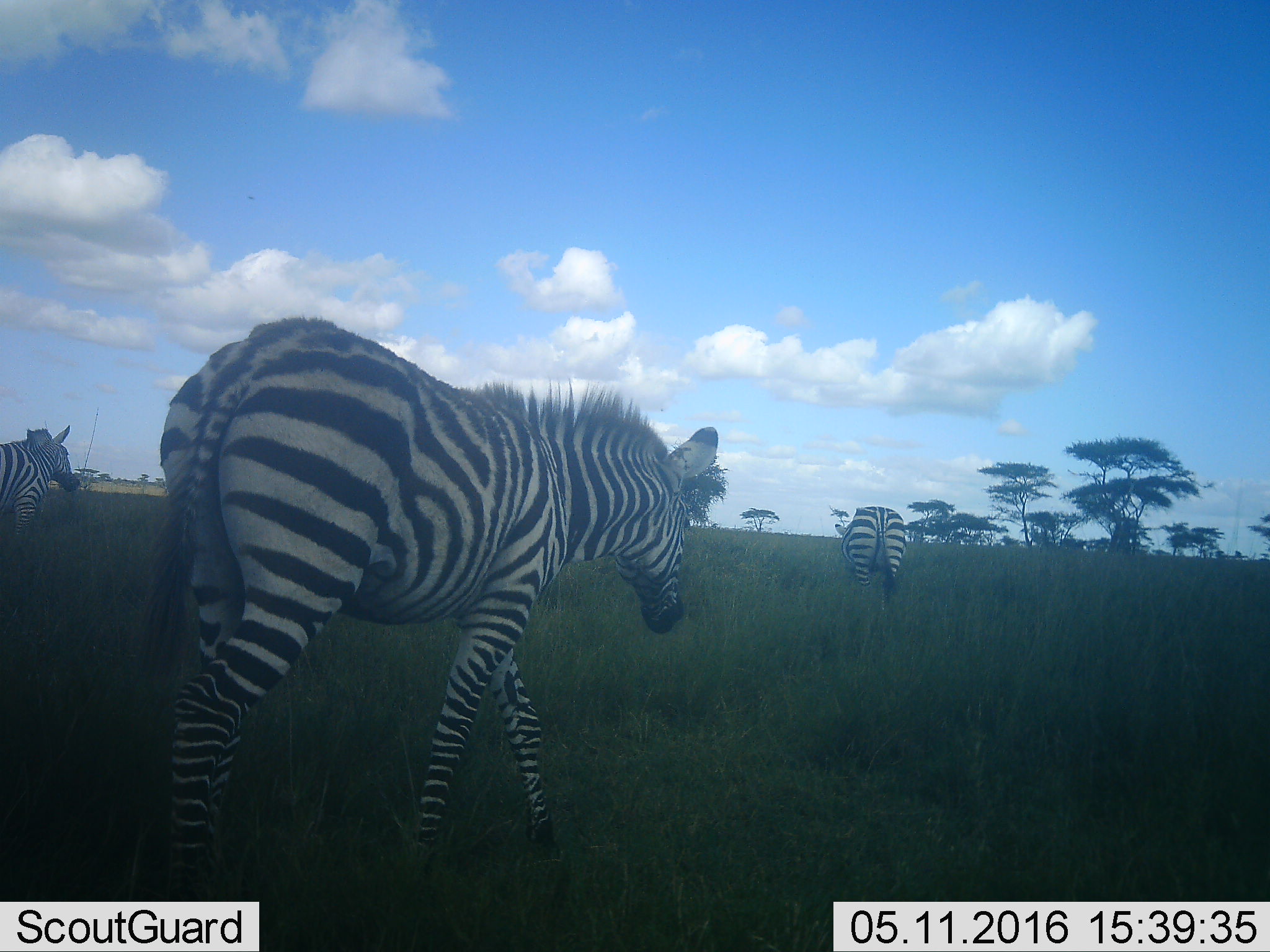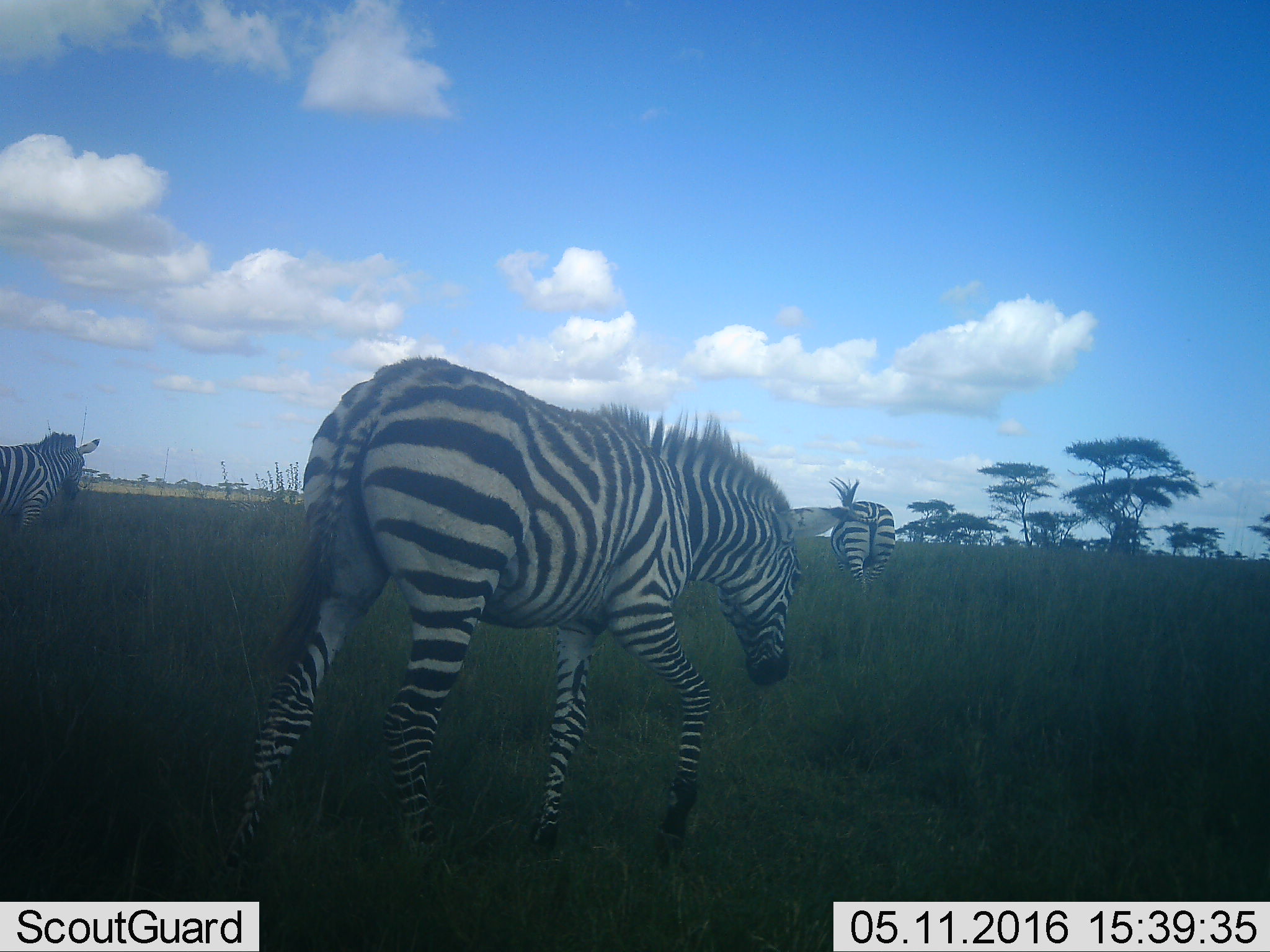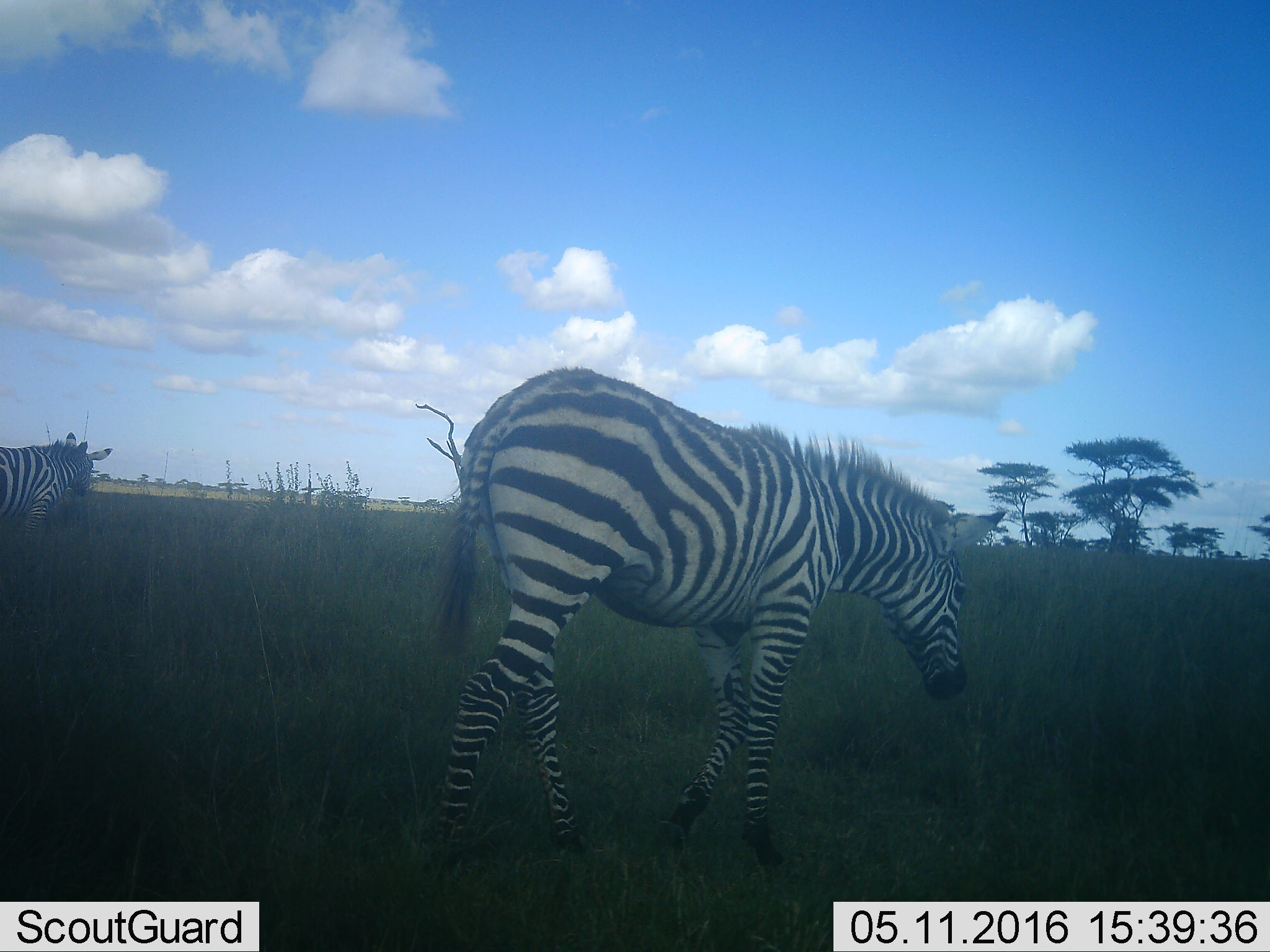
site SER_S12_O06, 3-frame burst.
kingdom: Animalia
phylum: Chordata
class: Mammalia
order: Perissodactyla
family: Equidae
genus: Equus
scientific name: Equus quagga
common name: plains zebra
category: zebraplains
Zebraplains (plains zebra) (Equus quagga), count 3. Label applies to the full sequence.